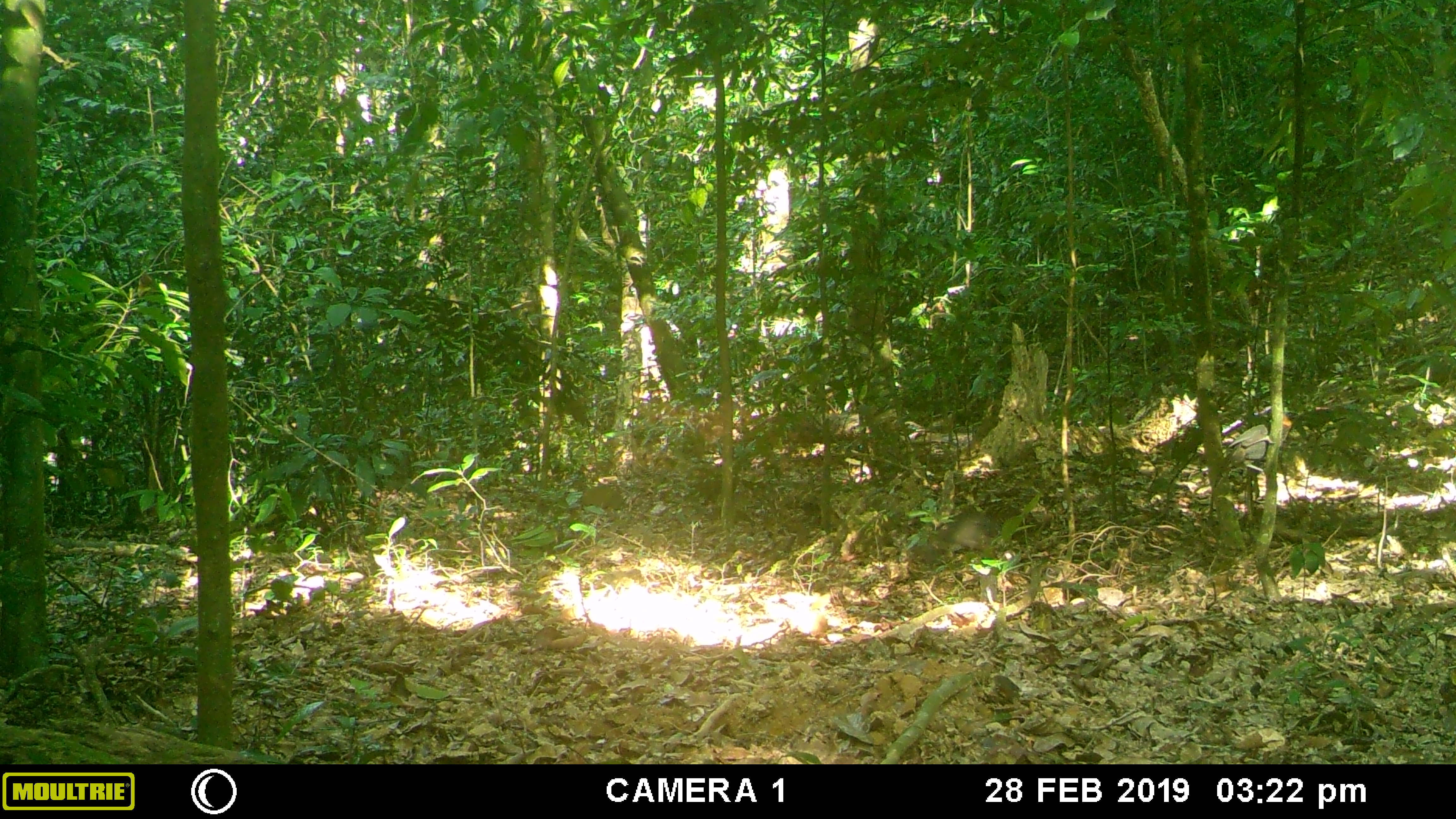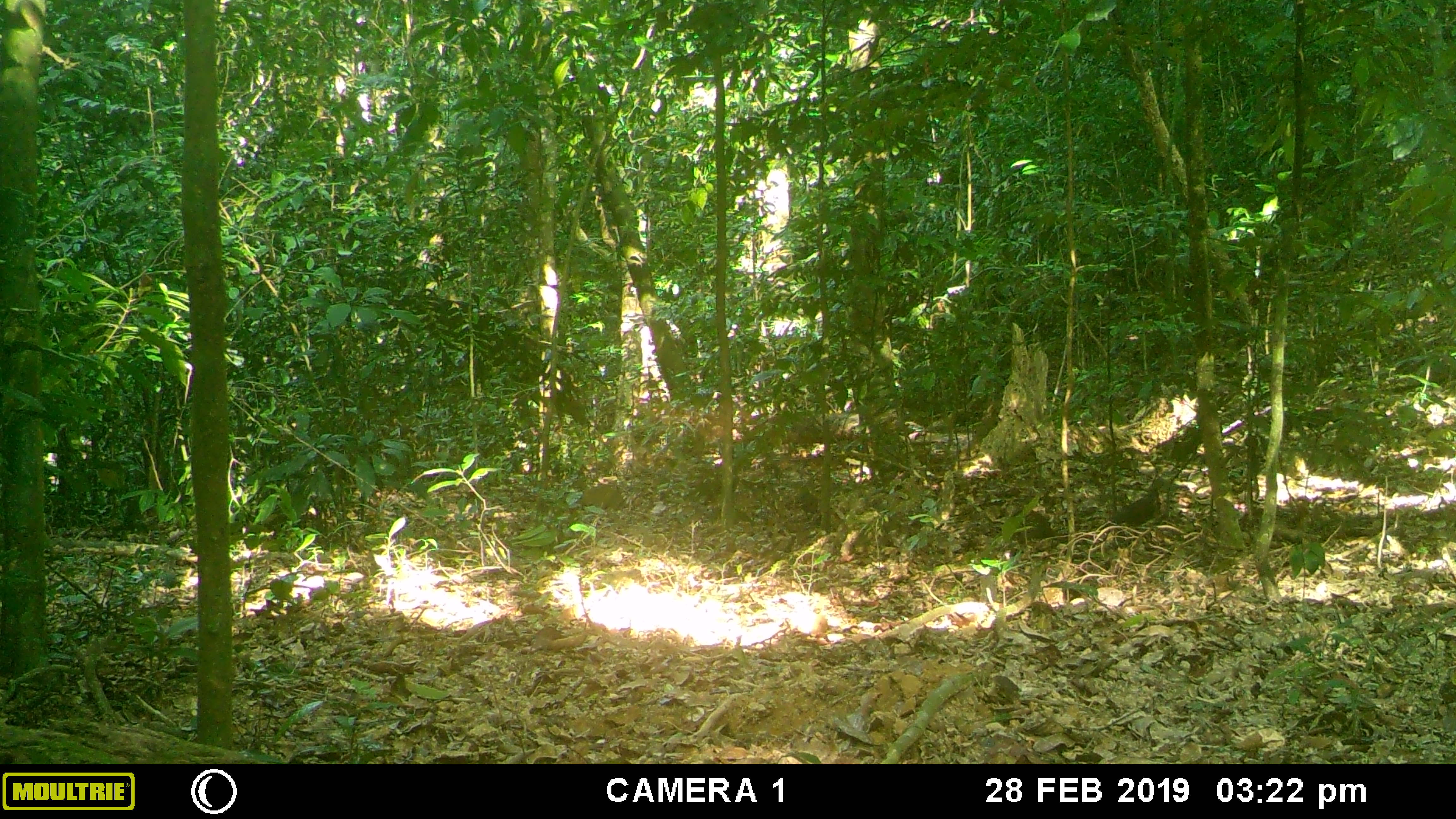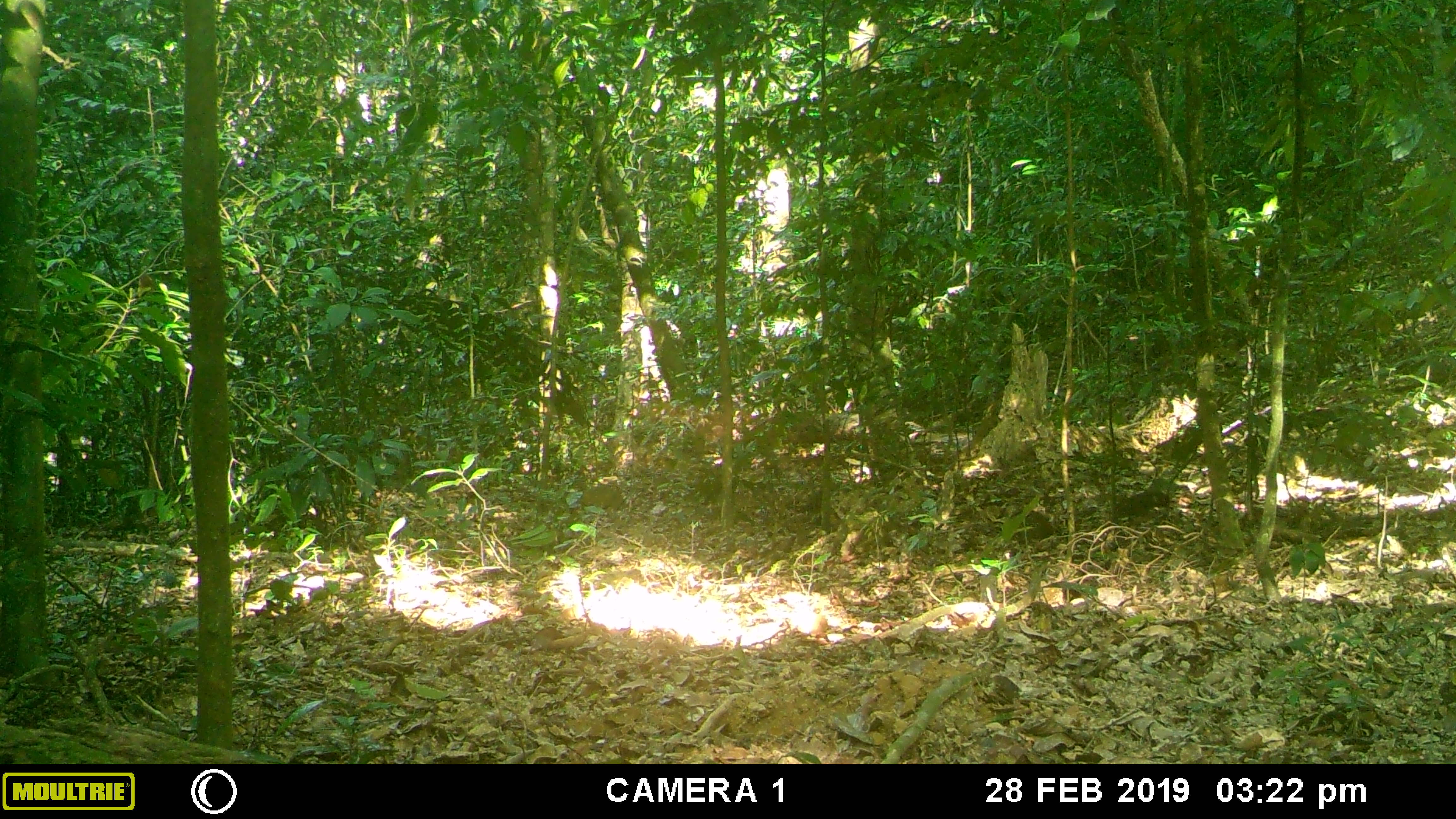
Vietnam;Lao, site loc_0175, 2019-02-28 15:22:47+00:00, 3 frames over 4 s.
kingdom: Animalia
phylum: Chordata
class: Aves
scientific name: Aves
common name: bird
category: unidentified bird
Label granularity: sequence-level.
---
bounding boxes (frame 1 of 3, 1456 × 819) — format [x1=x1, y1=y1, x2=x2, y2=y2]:
unidentified bird: [x1=922, y1=503, x2=999, y2=563]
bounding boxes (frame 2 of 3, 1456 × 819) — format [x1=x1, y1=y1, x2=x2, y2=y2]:
unidentified bird: [x1=1106, y1=485, x2=1162, y2=526]; [x1=1011, y1=507, x2=1068, y2=543]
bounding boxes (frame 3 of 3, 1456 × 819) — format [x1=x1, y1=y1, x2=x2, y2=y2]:
unidentified bird: [x1=1109, y1=489, x2=1170, y2=521]; [x1=1007, y1=509, x2=1055, y2=543]